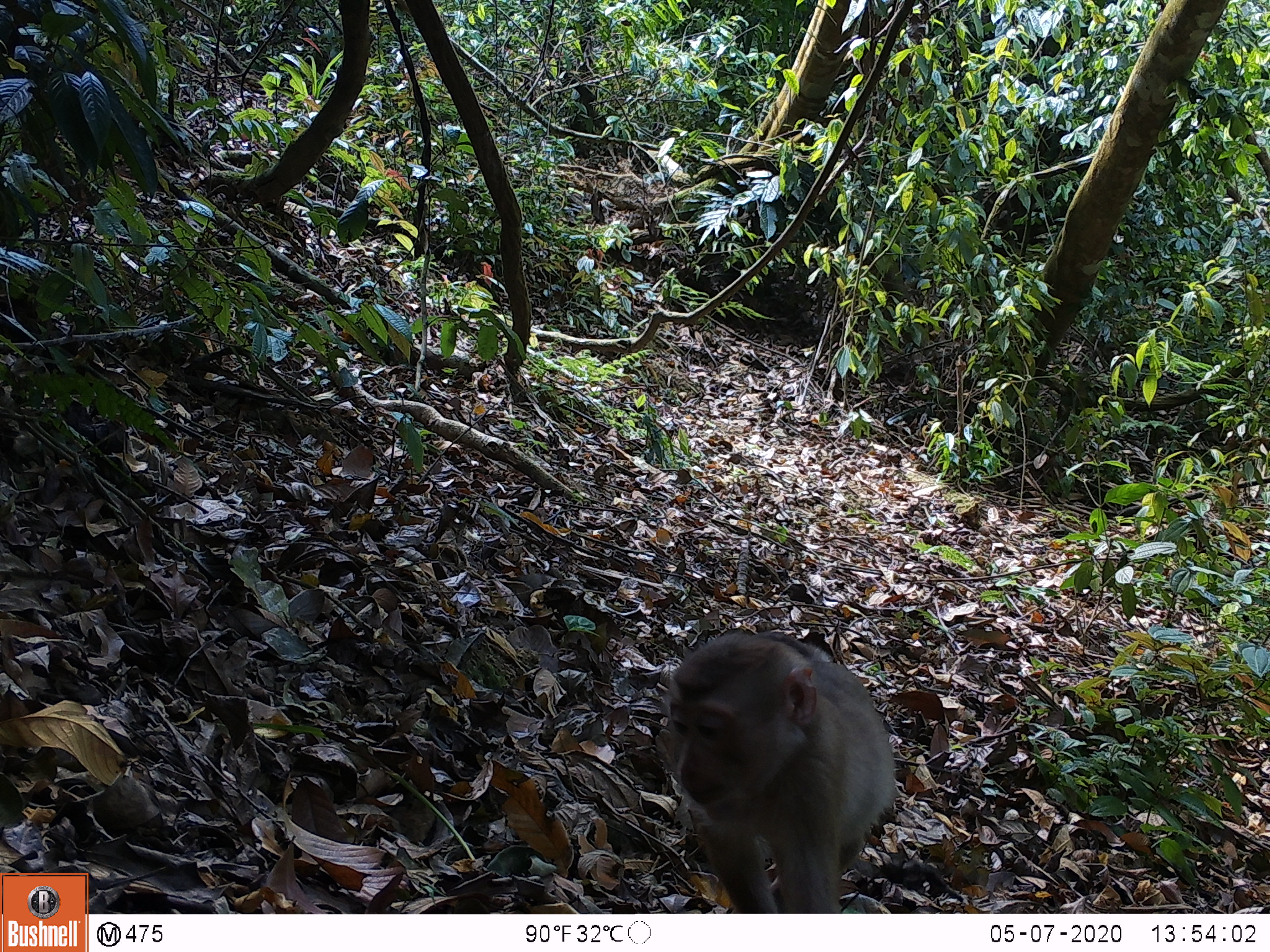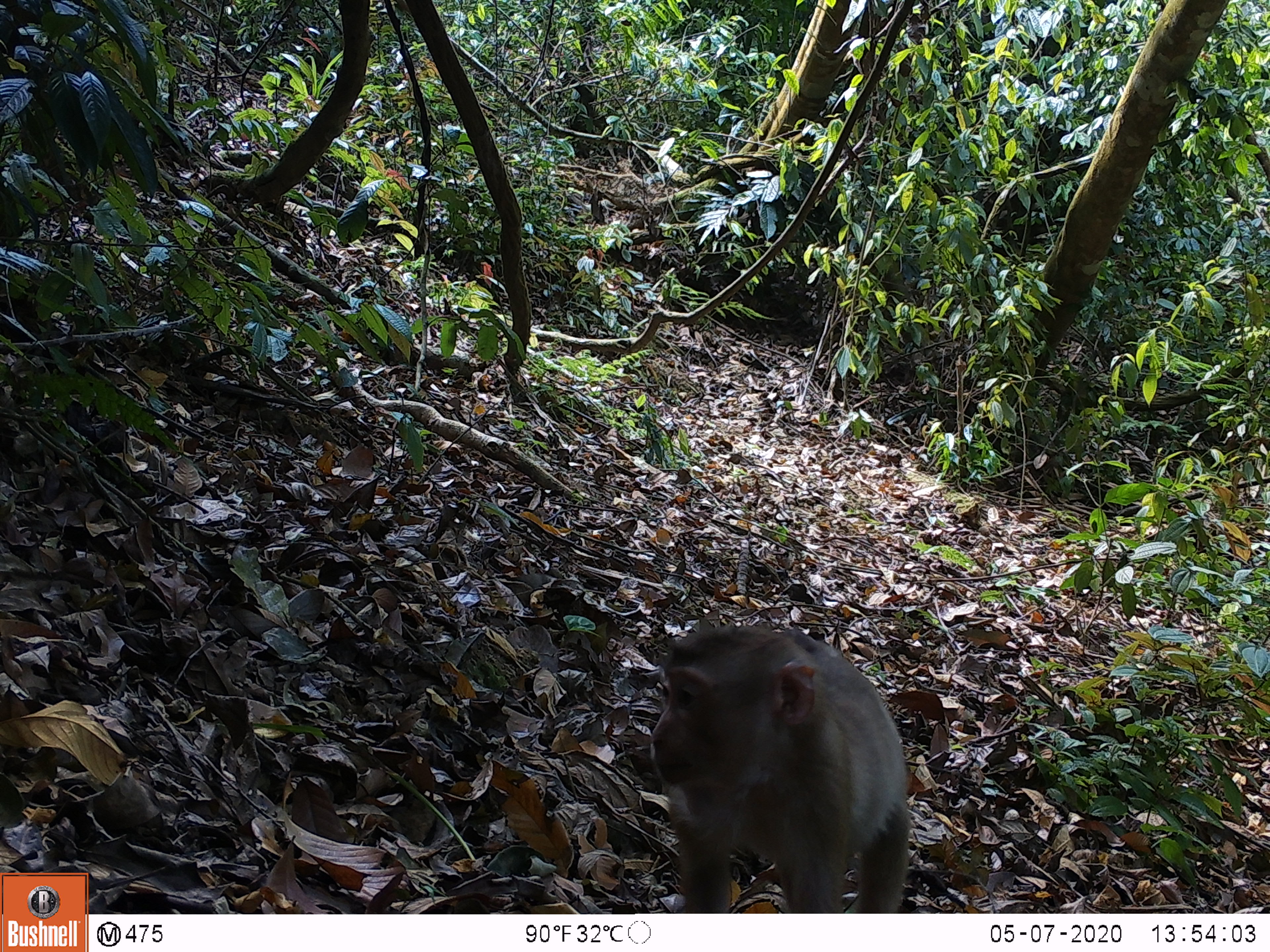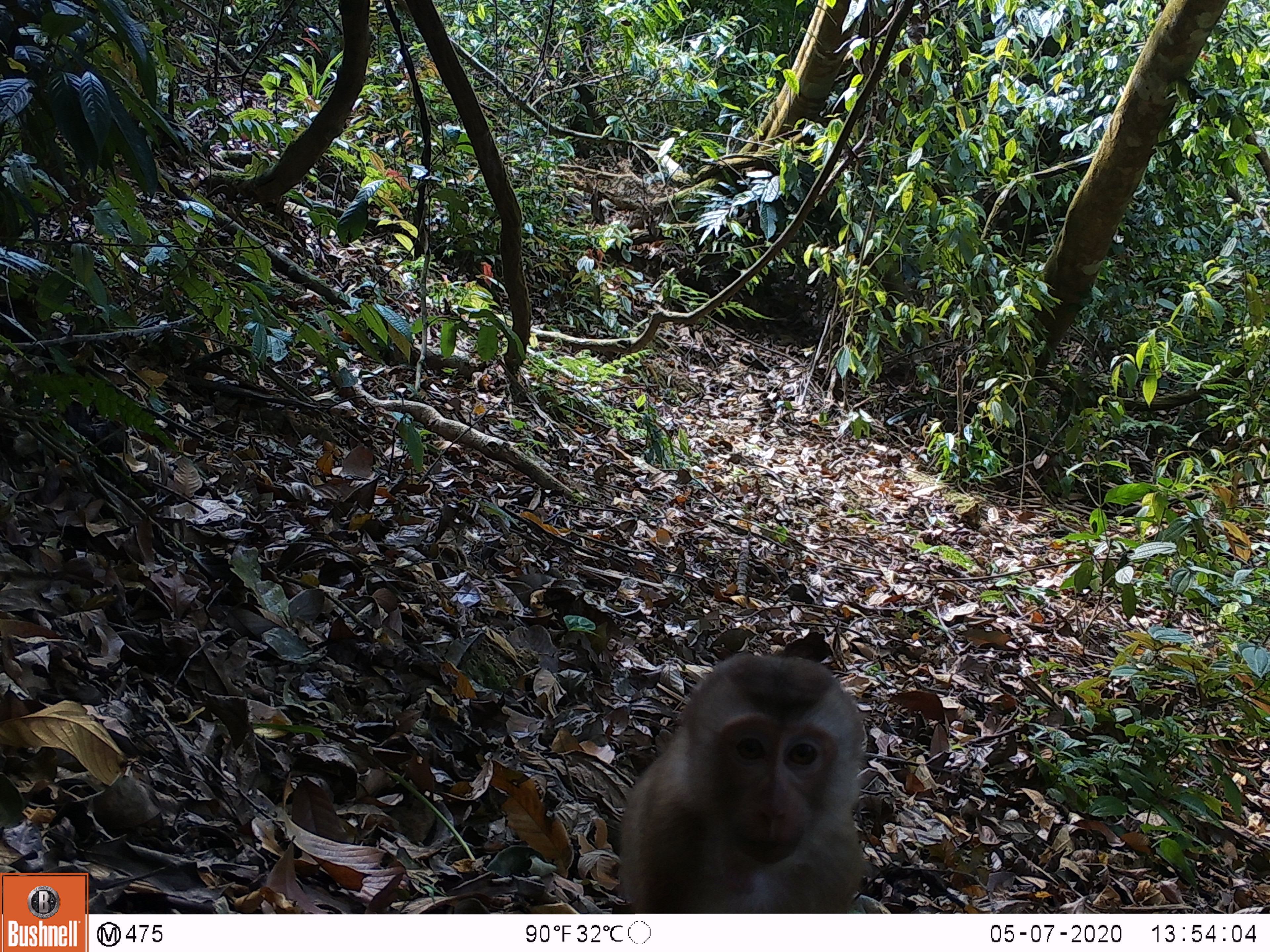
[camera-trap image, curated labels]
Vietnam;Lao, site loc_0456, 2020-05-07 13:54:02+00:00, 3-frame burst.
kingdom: Animalia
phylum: Chordata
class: Mammalia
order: Primates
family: Cercopithecidae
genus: Macaca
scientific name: Macaca nemestrina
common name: pig-tailed macaque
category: pig tailed macaque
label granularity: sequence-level